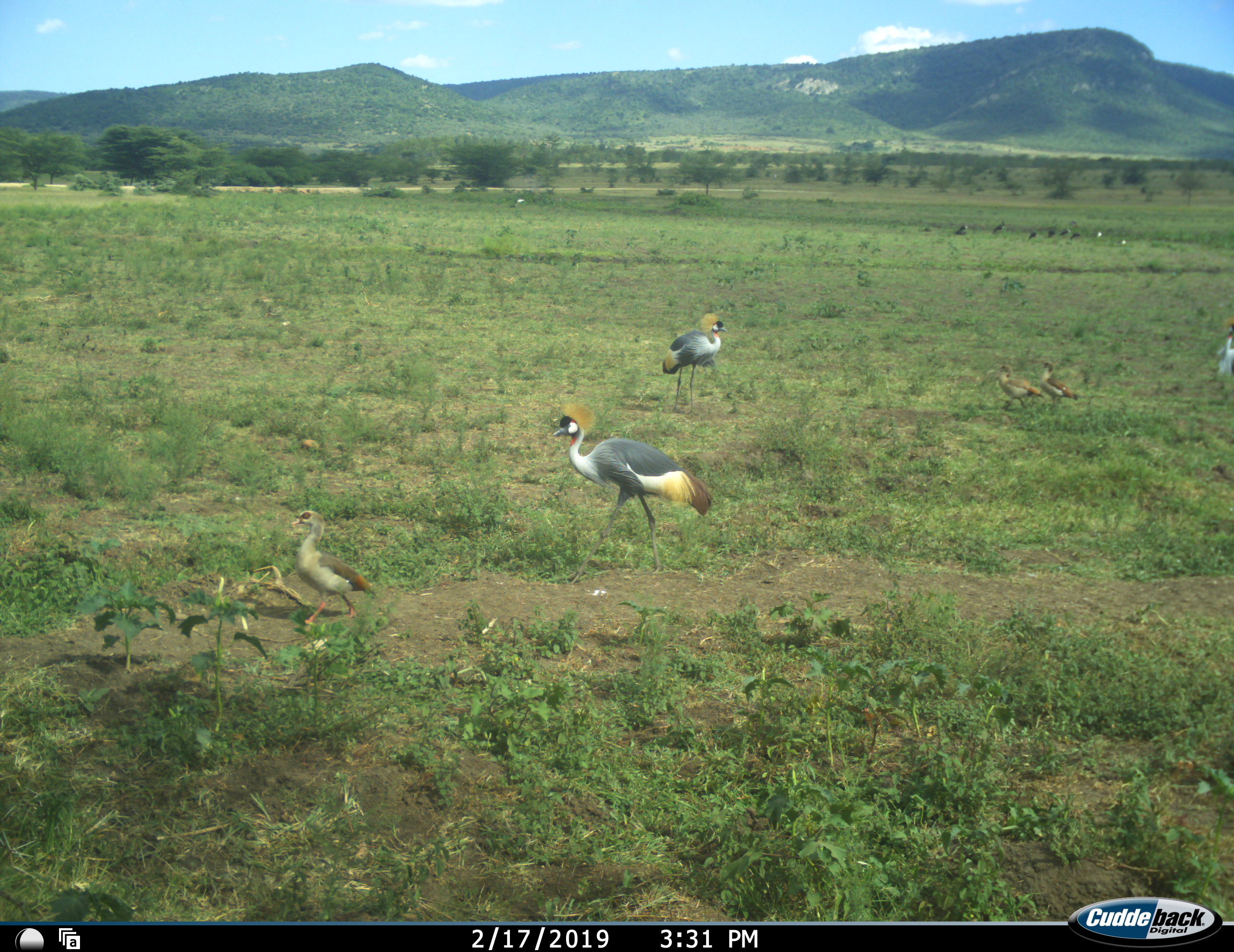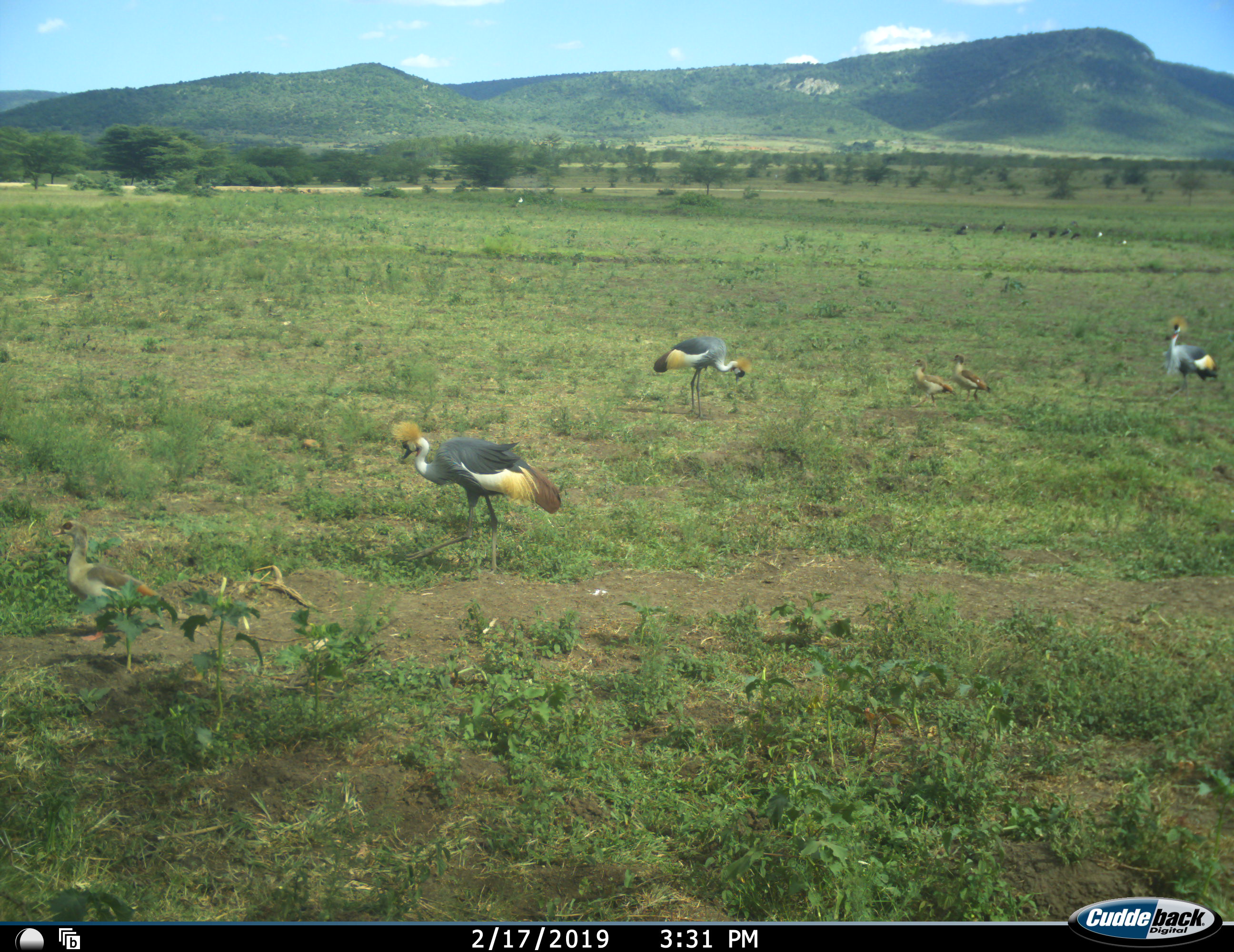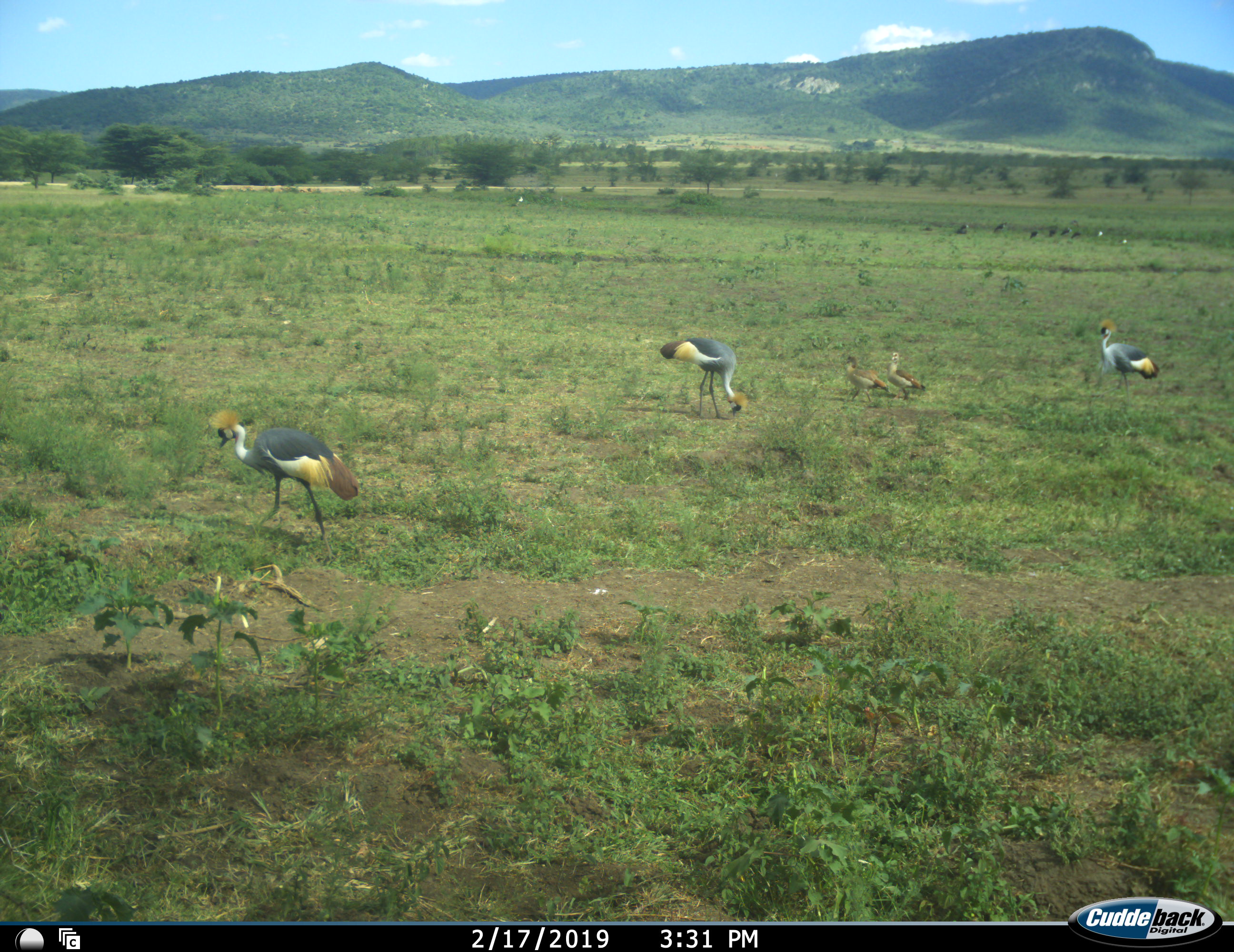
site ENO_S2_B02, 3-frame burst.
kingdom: Animalia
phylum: Chordata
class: Aves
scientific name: Aves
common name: bird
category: birdother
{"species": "birdother (bird) (Aves)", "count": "11-50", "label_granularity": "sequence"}